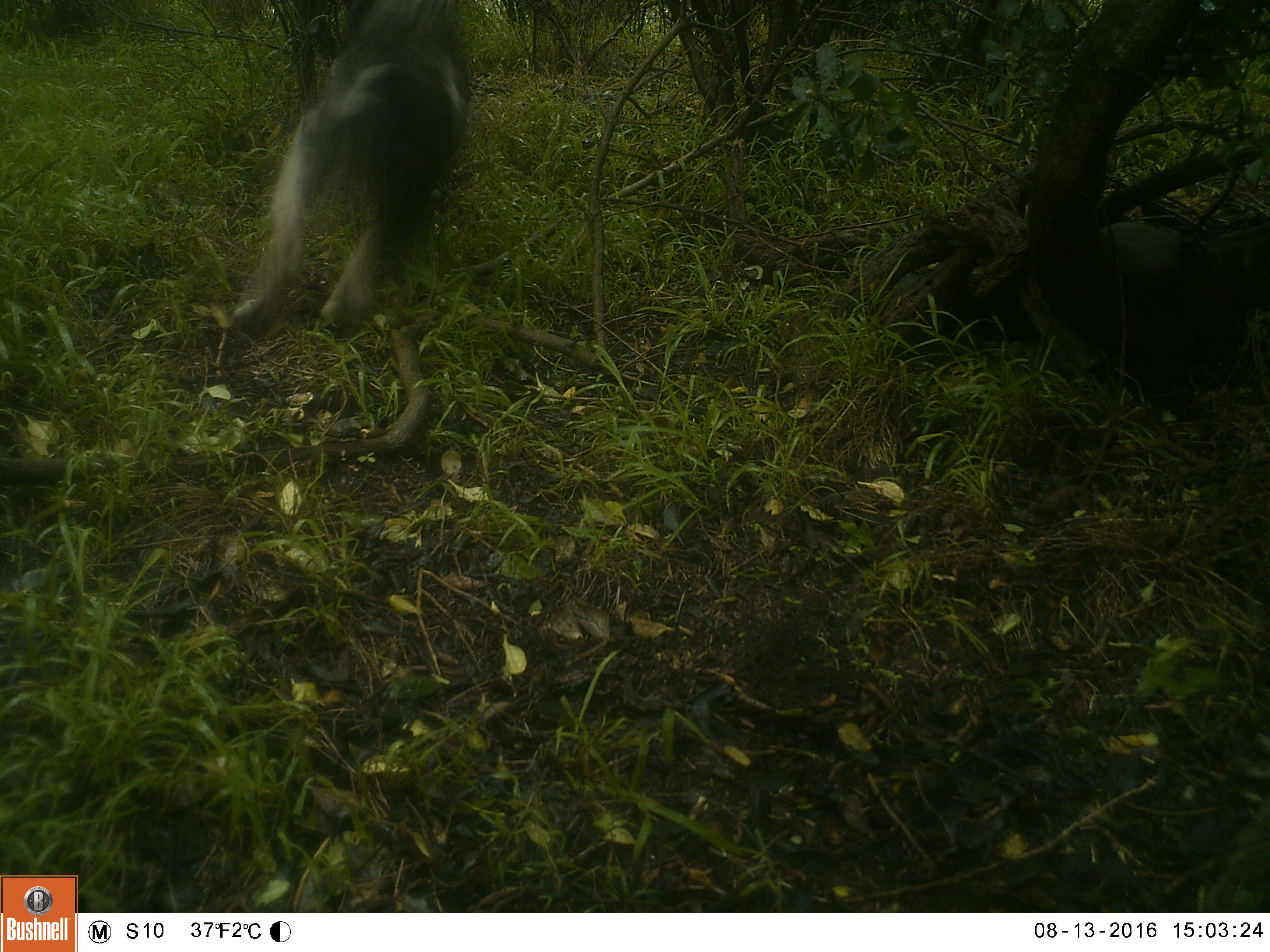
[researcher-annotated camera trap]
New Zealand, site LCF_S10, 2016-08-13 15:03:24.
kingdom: Animalia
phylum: Chordata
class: Mammalia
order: Carnivora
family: Canidae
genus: Canis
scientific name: Canis familiaris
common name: domestic dog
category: dog